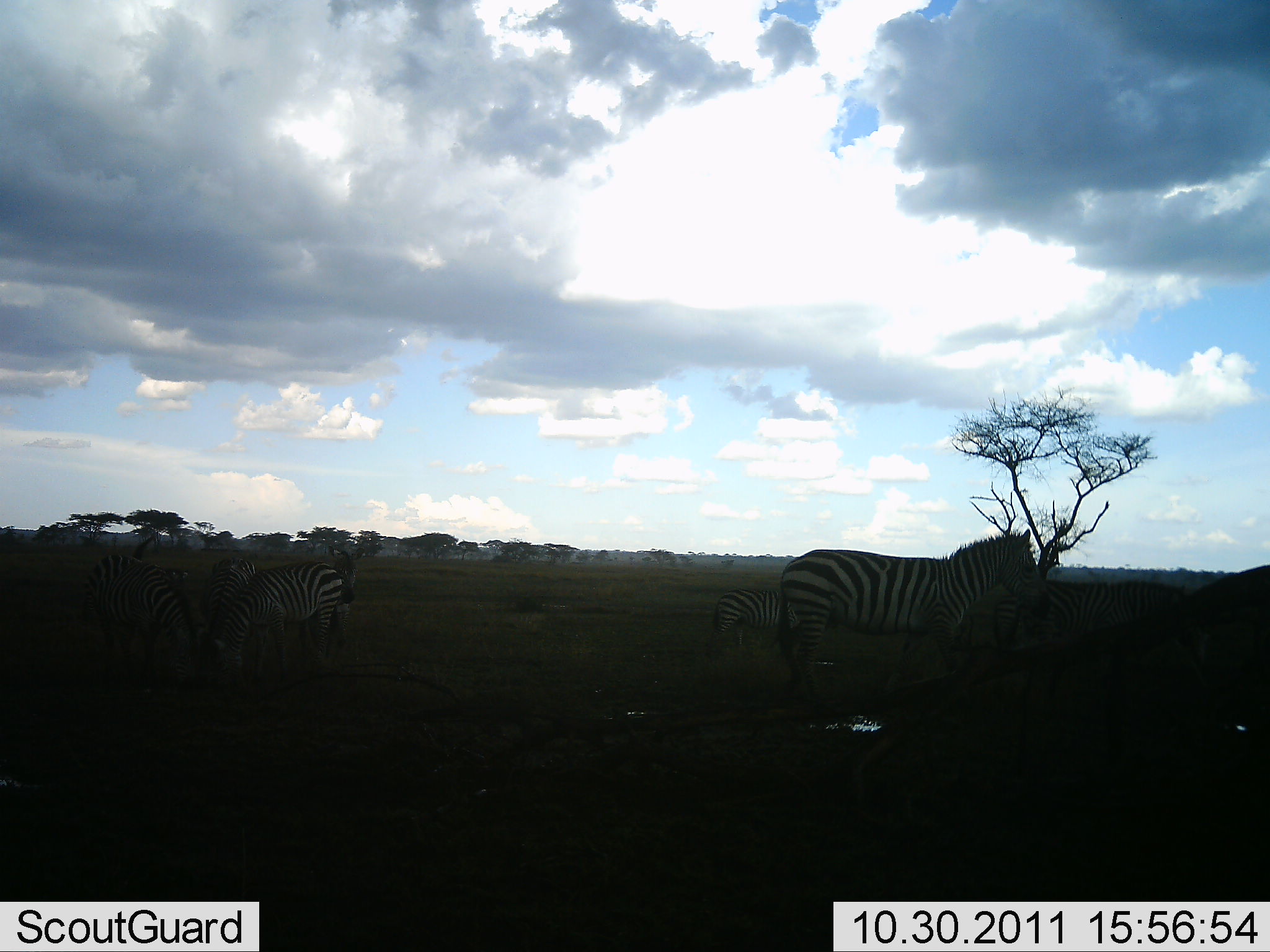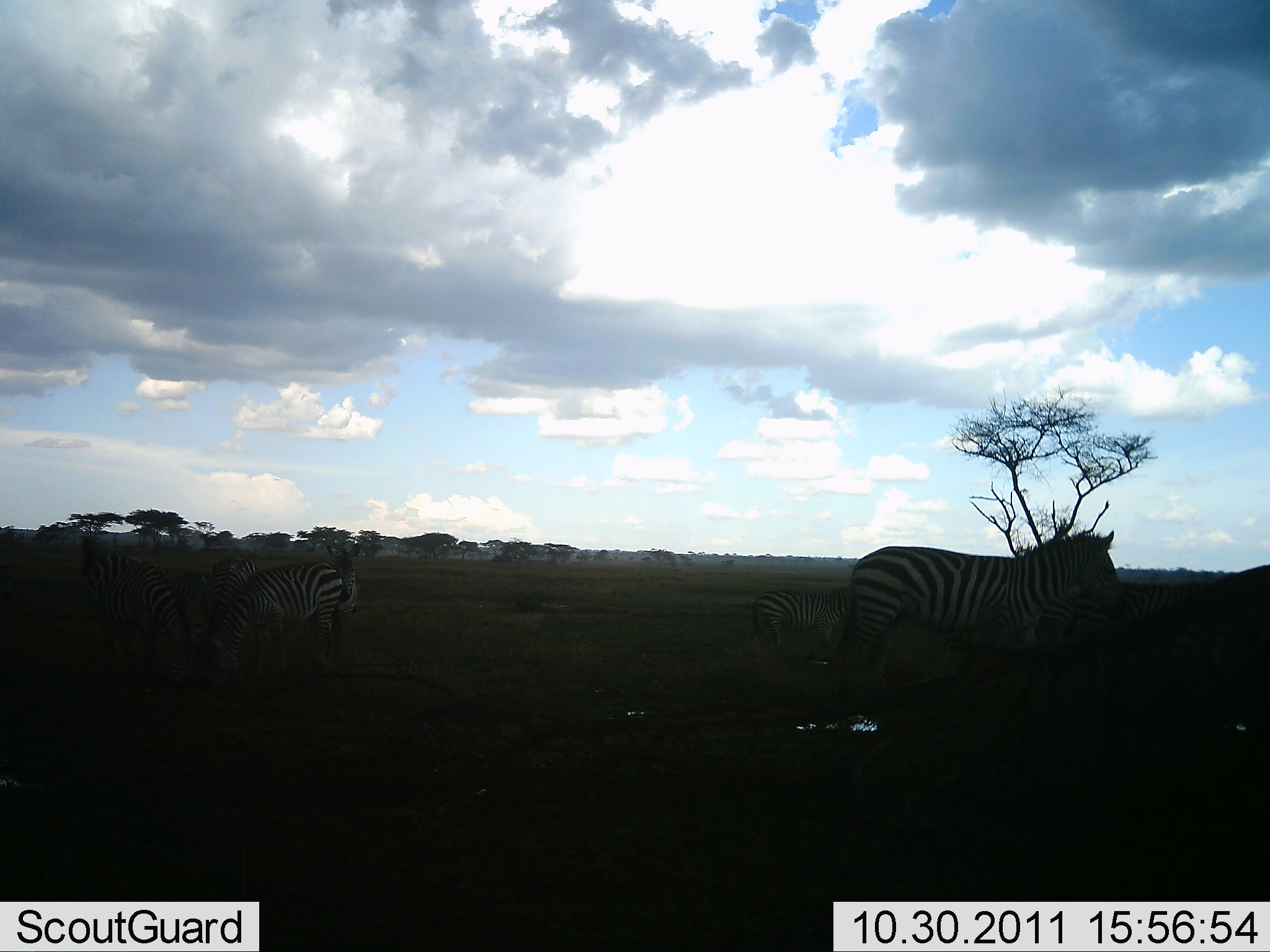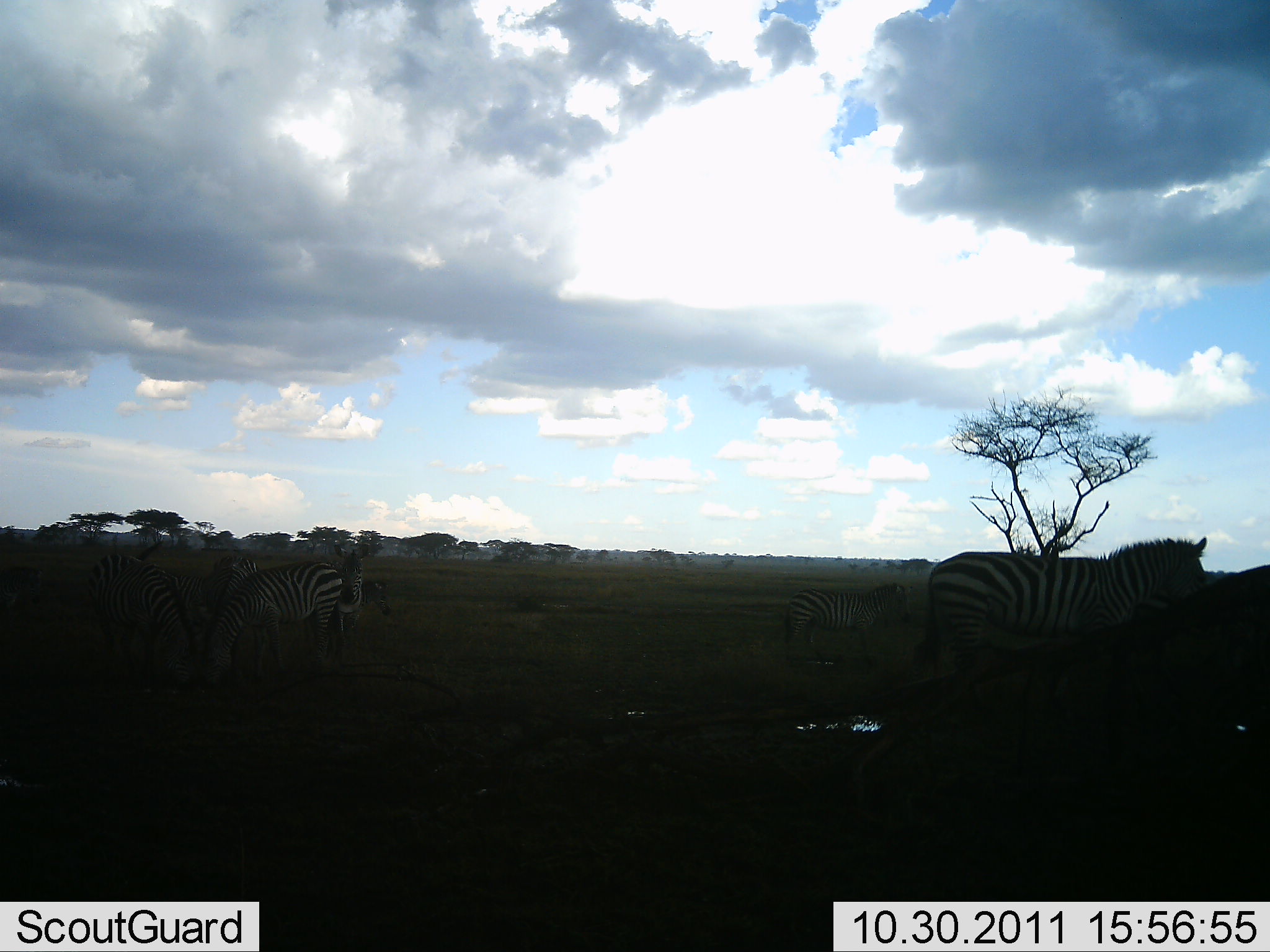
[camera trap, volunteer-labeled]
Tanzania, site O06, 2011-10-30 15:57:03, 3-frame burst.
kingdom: Animalia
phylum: Chordata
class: Mammalia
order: Perissodactyla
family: Equidae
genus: Equus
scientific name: Equus quagga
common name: plains zebra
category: zebra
Zebra (plains zebra) (Equus quagga), count 6. Behavior (volunteer vote fractions): standing 57%, resting 0%, moving 50%, interacting 7%. Young present (vote fraction): 0%. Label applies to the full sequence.